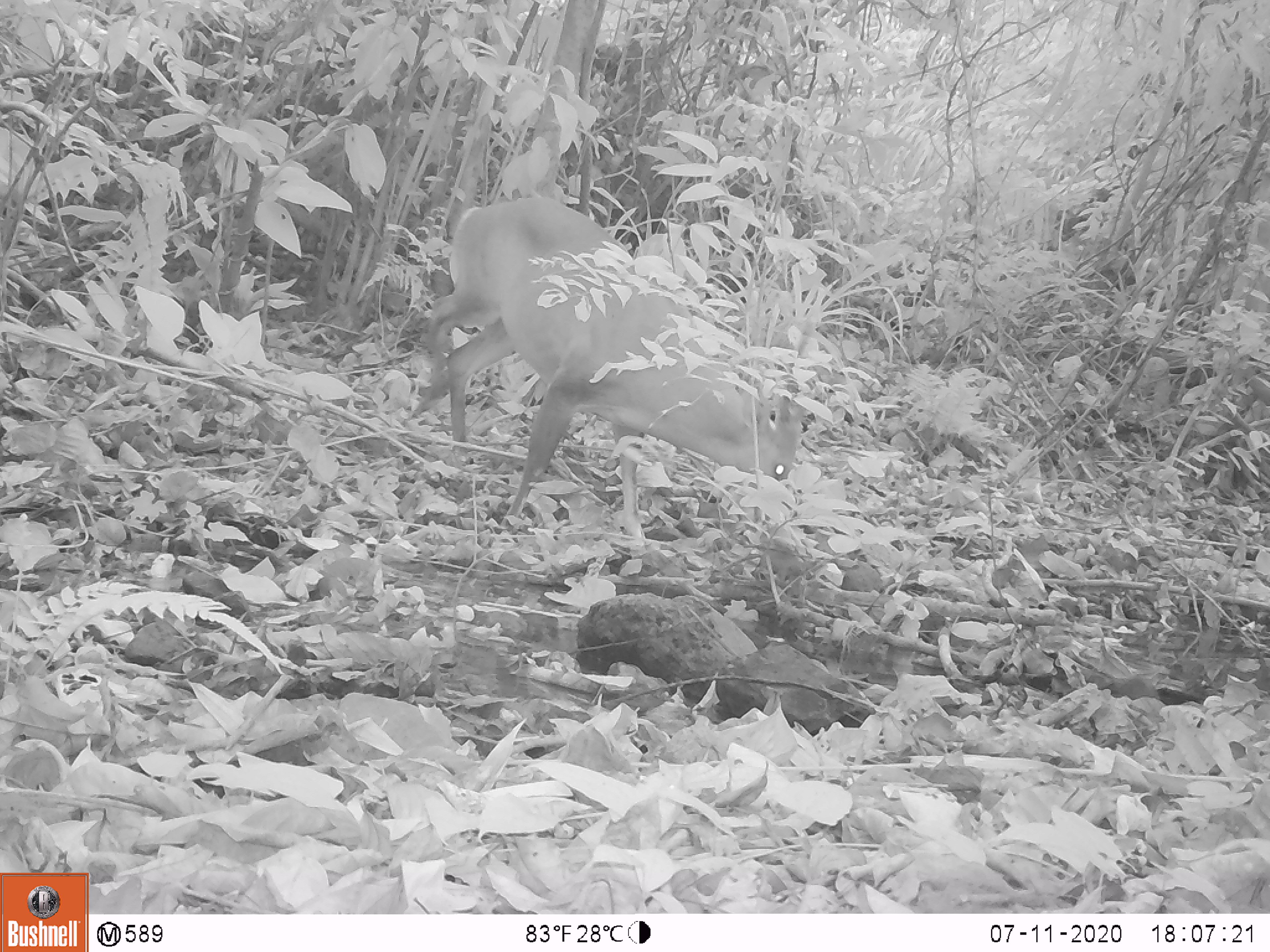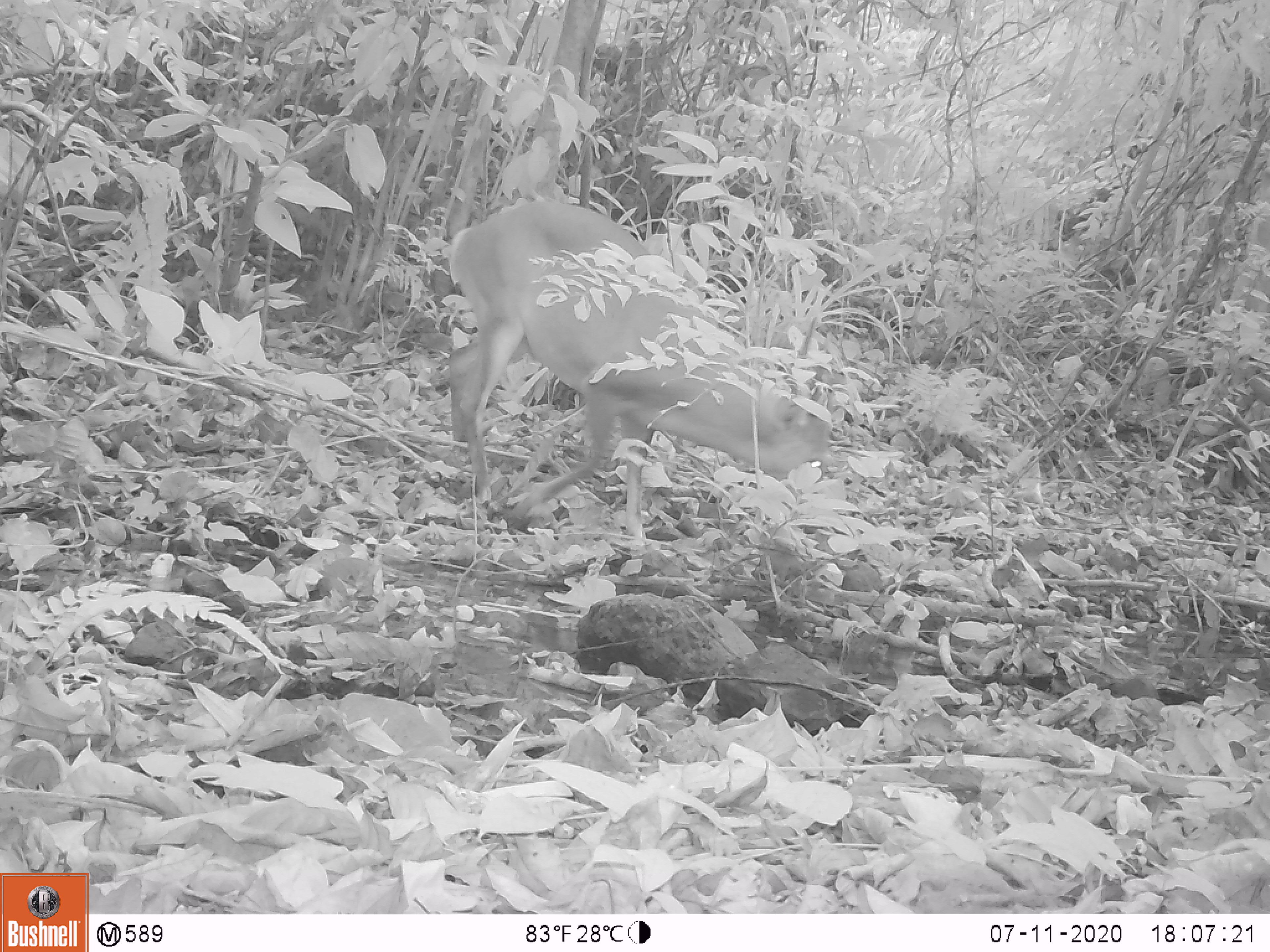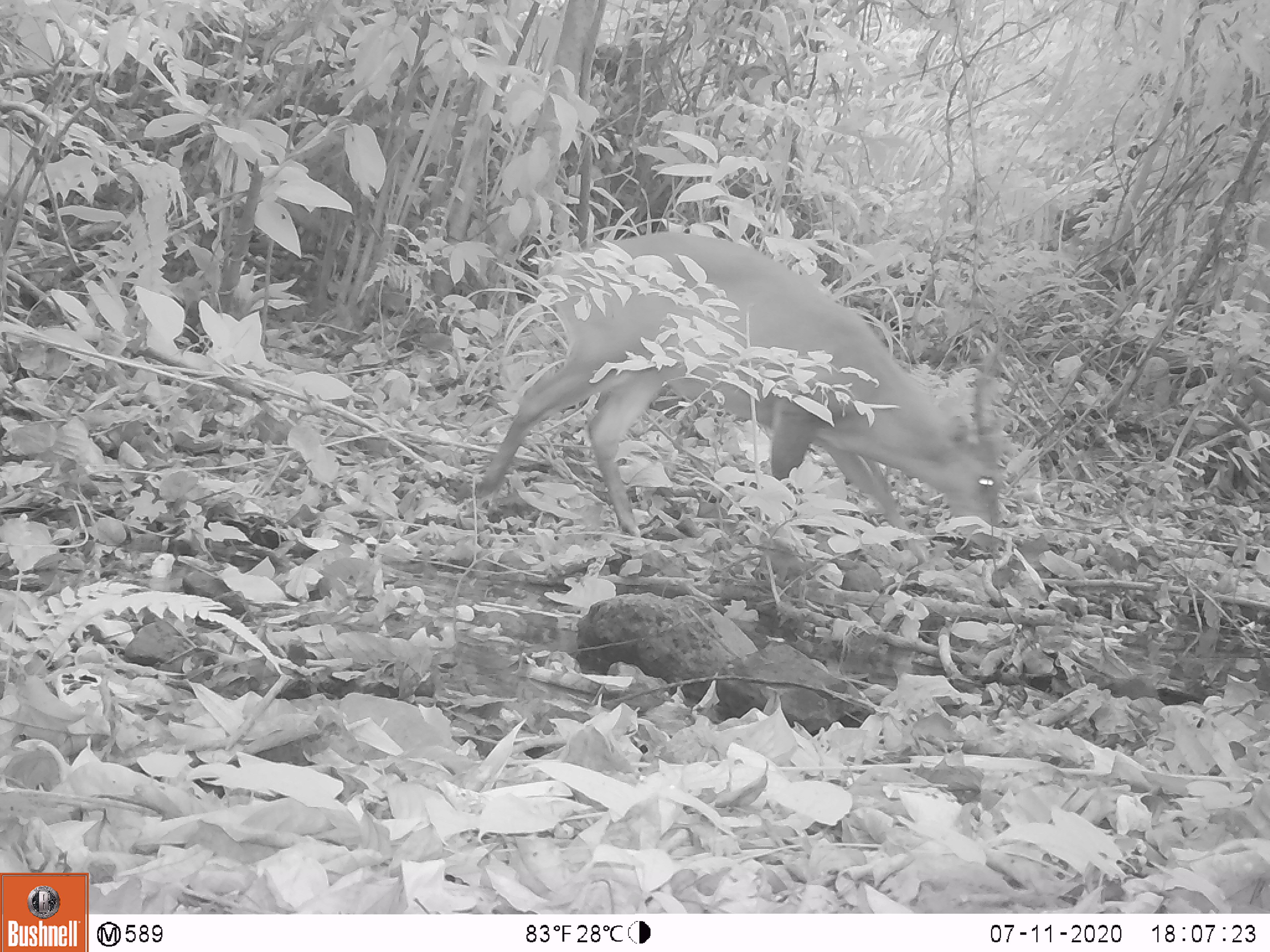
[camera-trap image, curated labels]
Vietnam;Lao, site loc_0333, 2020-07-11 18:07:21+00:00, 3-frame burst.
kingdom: Animalia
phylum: Chordata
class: Mammalia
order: Artiodactyla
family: Cervidae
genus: Muntiacus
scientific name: Muntiacus vuquangensis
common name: large-antlered muntjac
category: large antlered muntjac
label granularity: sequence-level